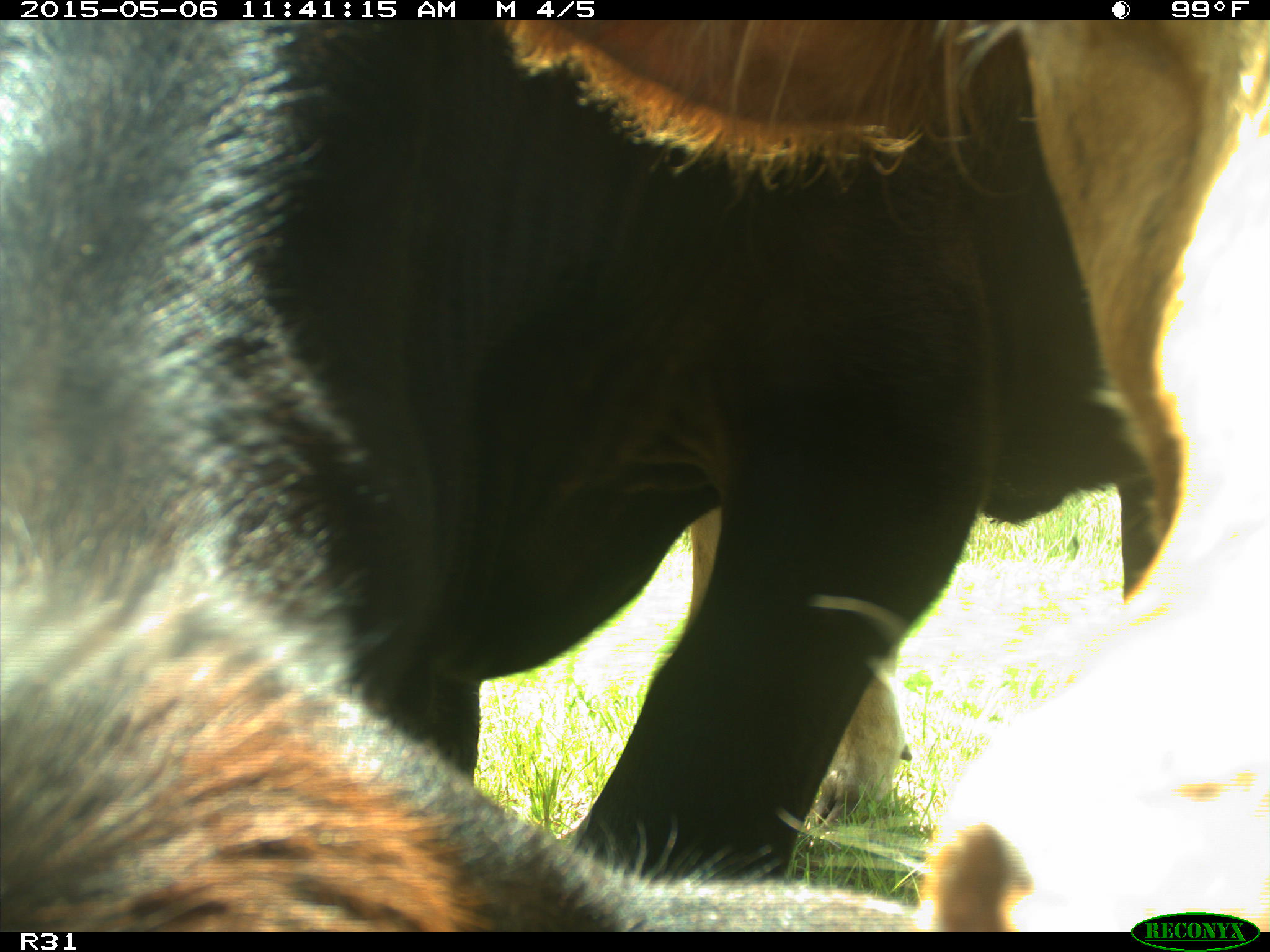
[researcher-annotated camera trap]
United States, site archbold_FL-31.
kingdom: Animalia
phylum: Chordata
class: Mammalia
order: Artiodactyla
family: Bovidae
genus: Bos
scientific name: Bos taurus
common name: domestic cow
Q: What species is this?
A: Bos taurus (domestic cow).